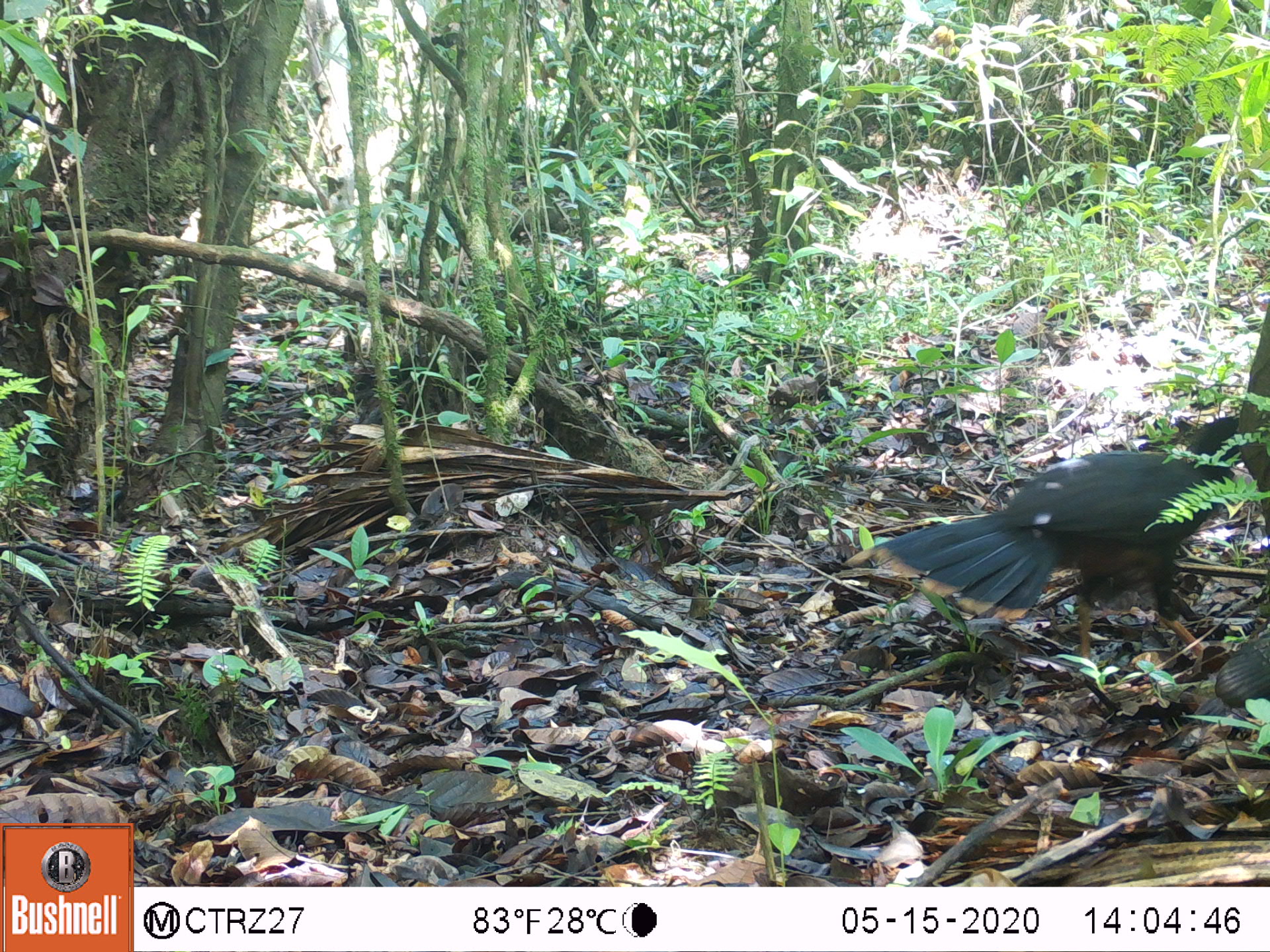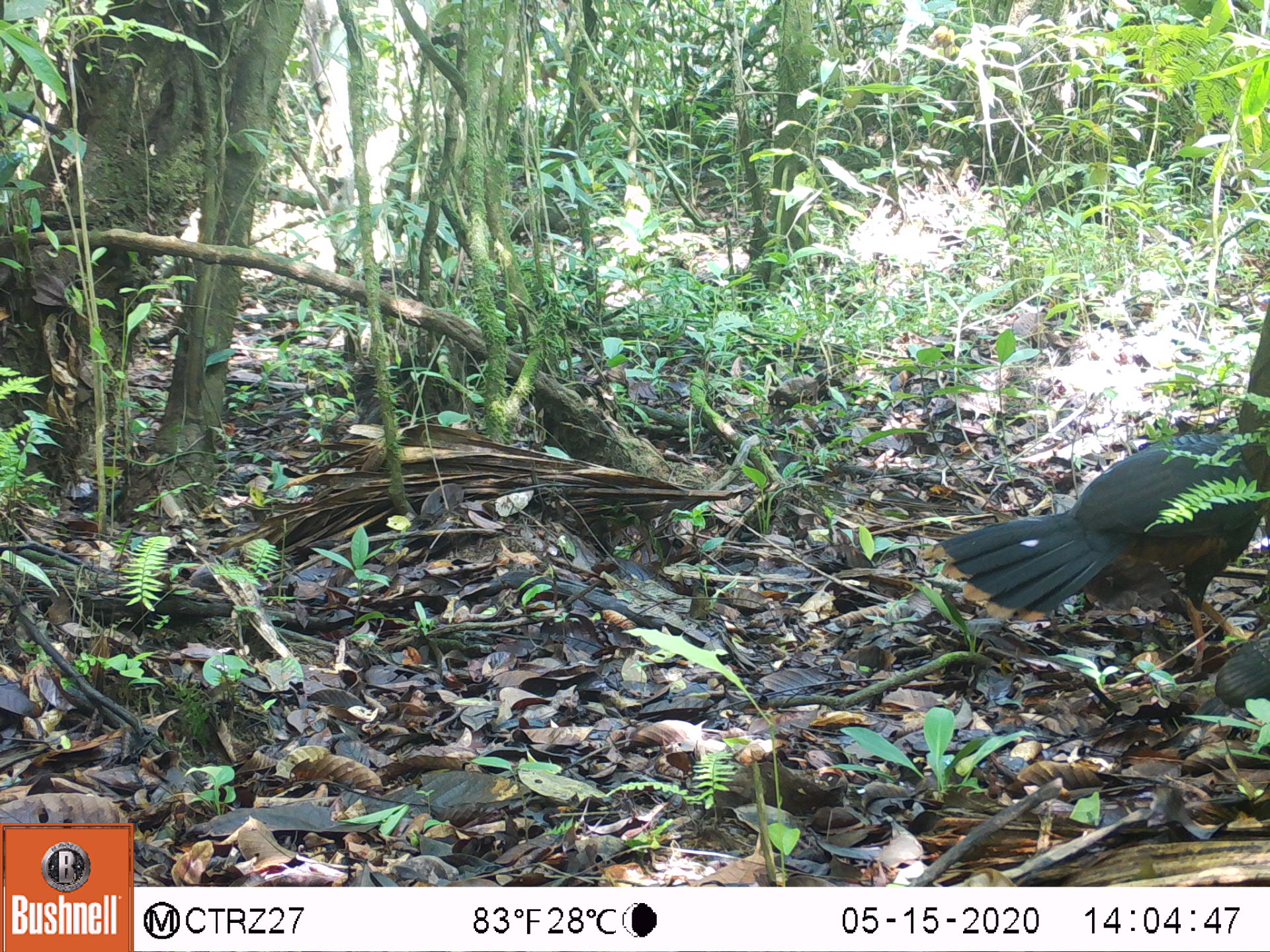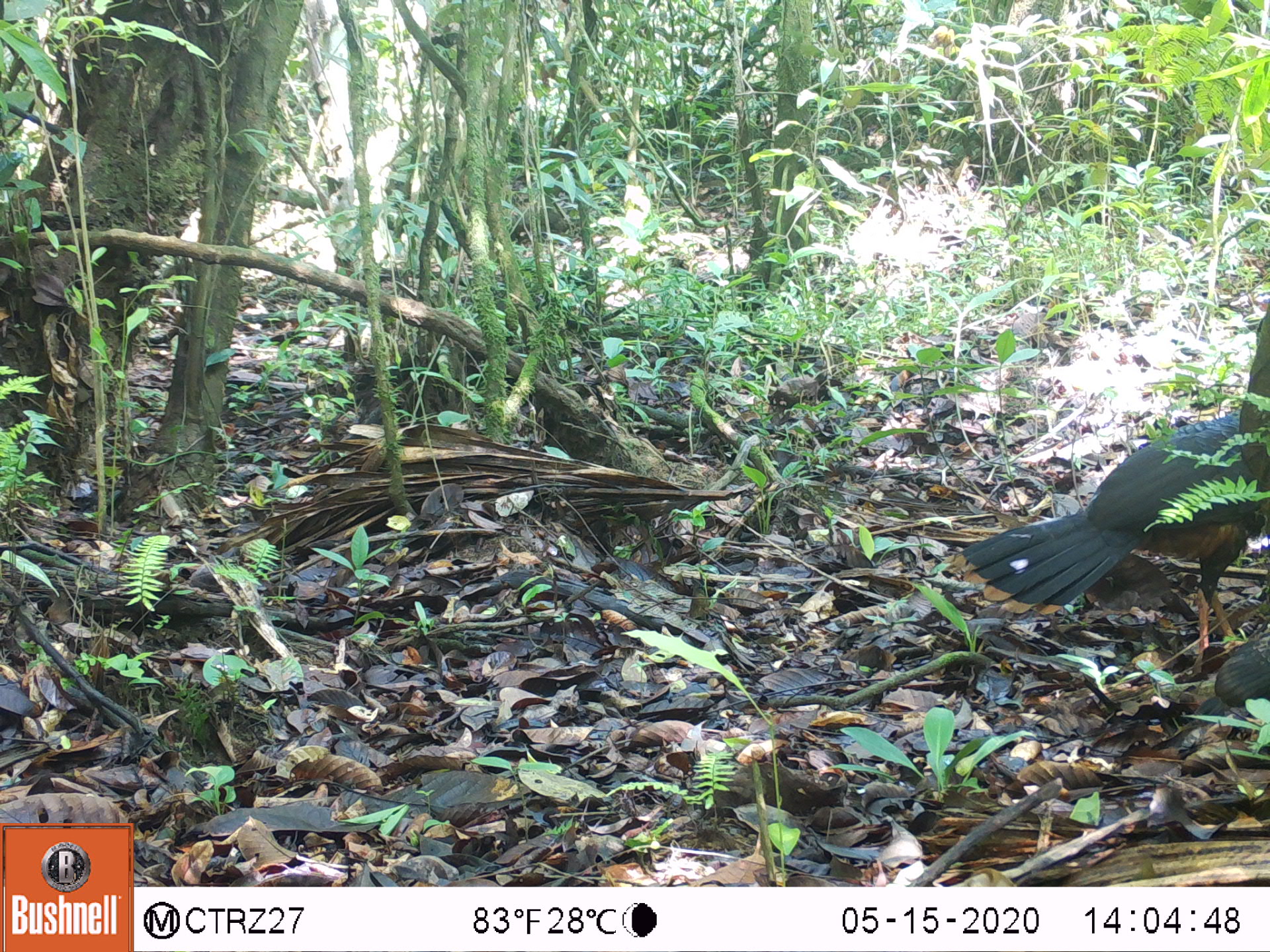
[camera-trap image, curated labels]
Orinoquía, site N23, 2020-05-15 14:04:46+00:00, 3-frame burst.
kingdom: Animalia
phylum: Chordata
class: Aves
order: Galliformes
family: Cracidae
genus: Mitu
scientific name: Mitu salvini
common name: salvin's currasow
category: salvins curassow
Salvins curassow (salvin's currasow) (Mitu salvini).